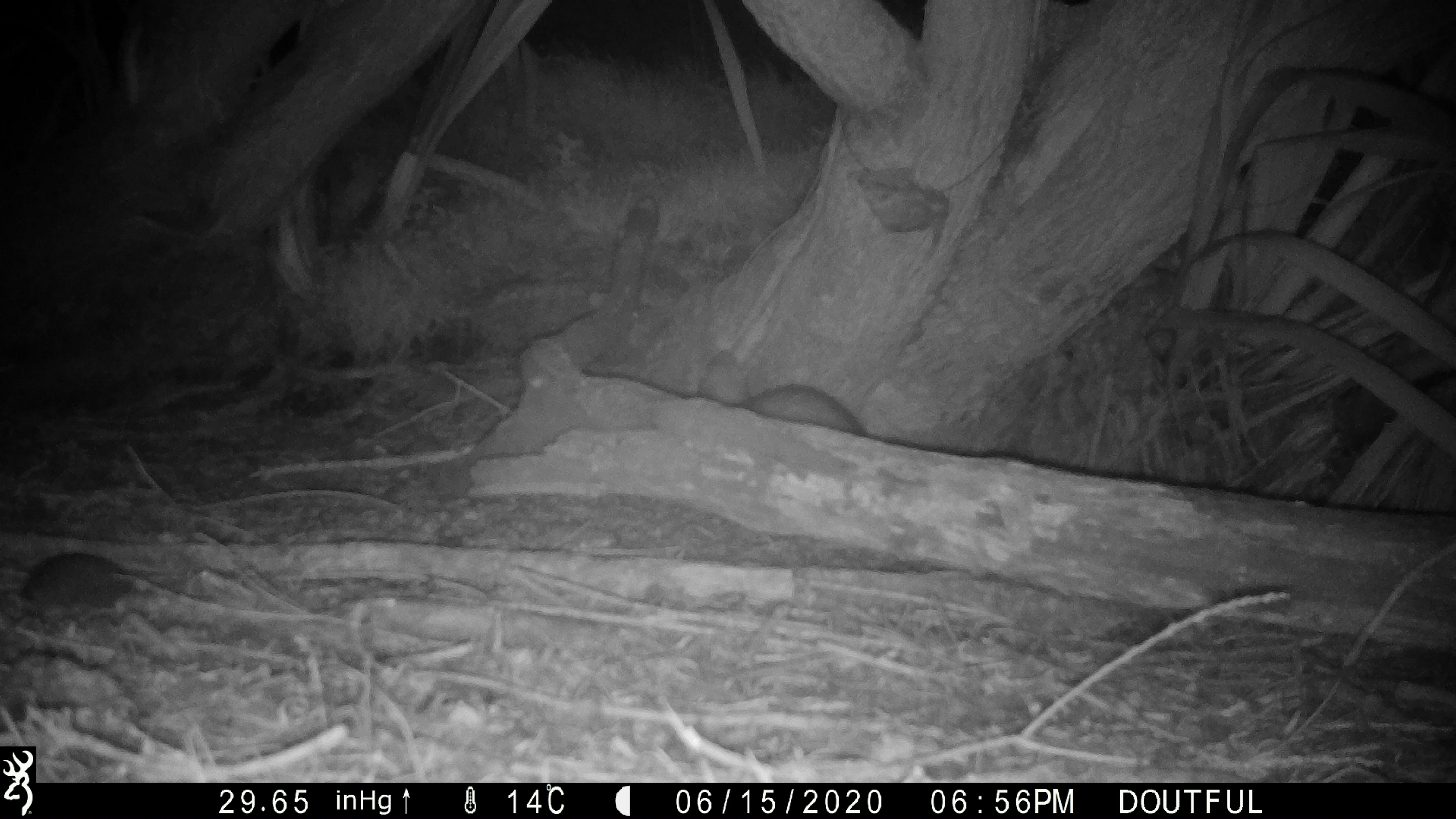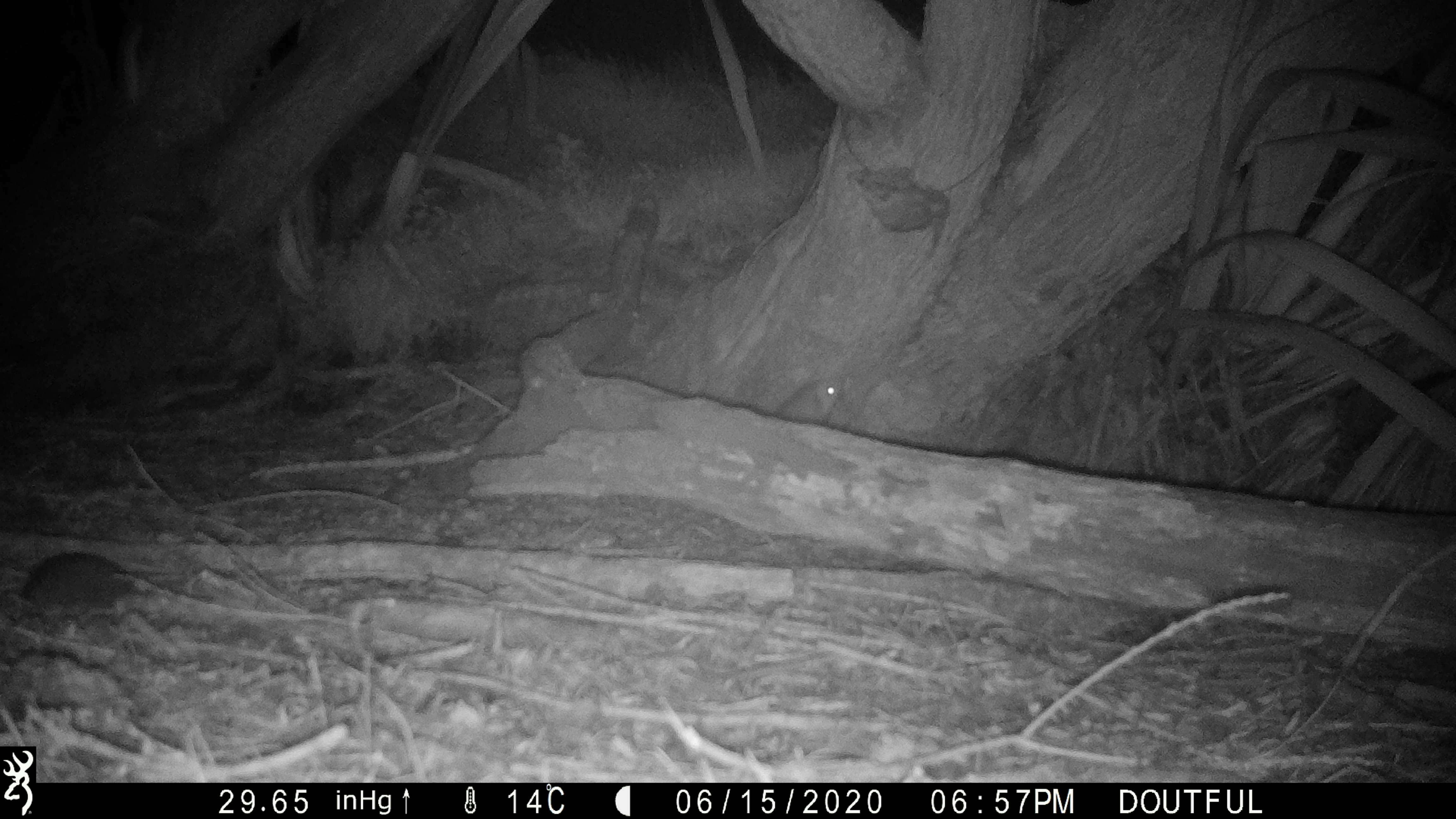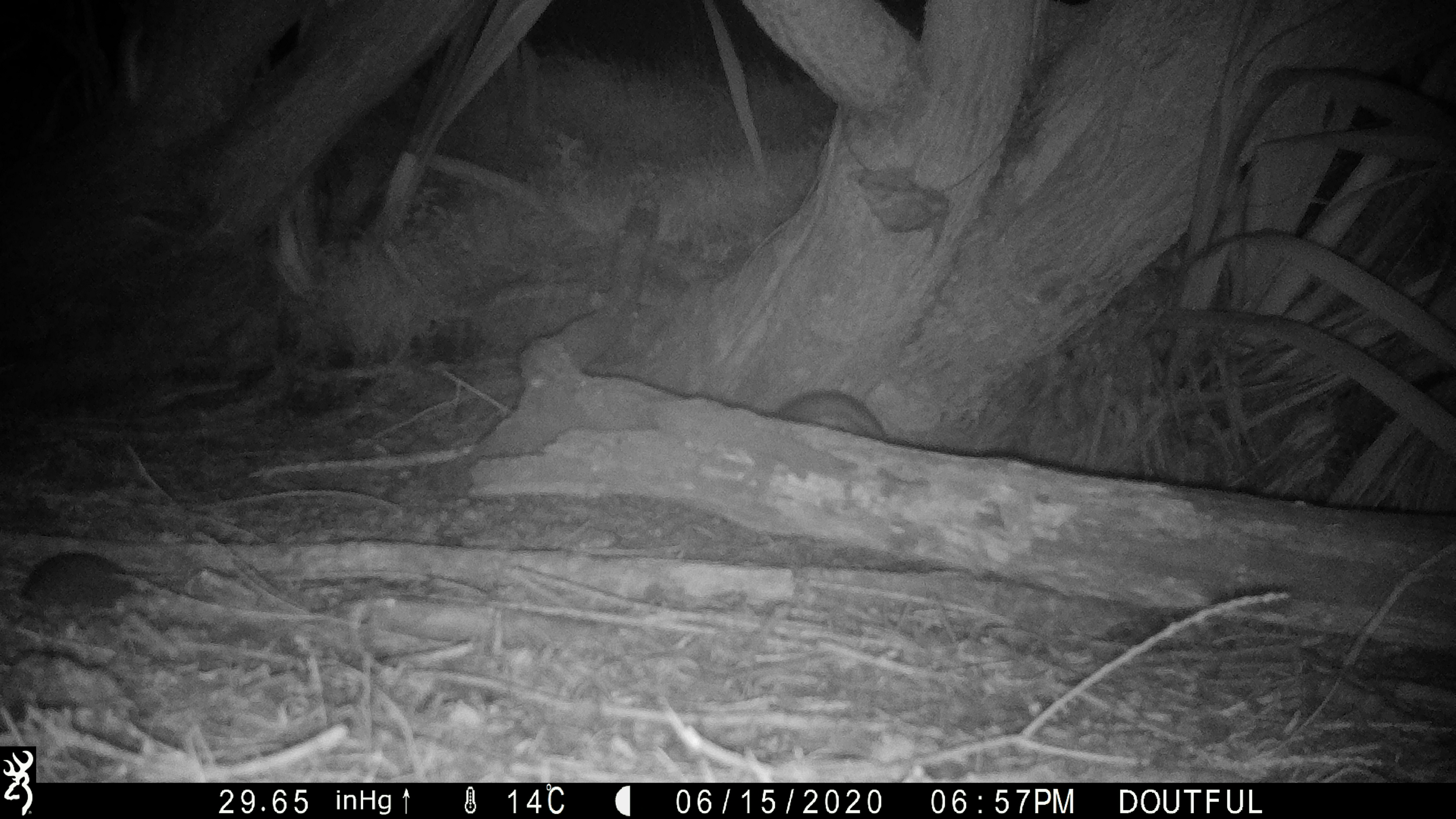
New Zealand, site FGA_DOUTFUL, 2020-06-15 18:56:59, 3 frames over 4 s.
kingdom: Animalia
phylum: Chordata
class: Mammalia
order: Carnivora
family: Mustelidae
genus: Mustela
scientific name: Mustela furo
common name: ferret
Ferret (Mustela furo).